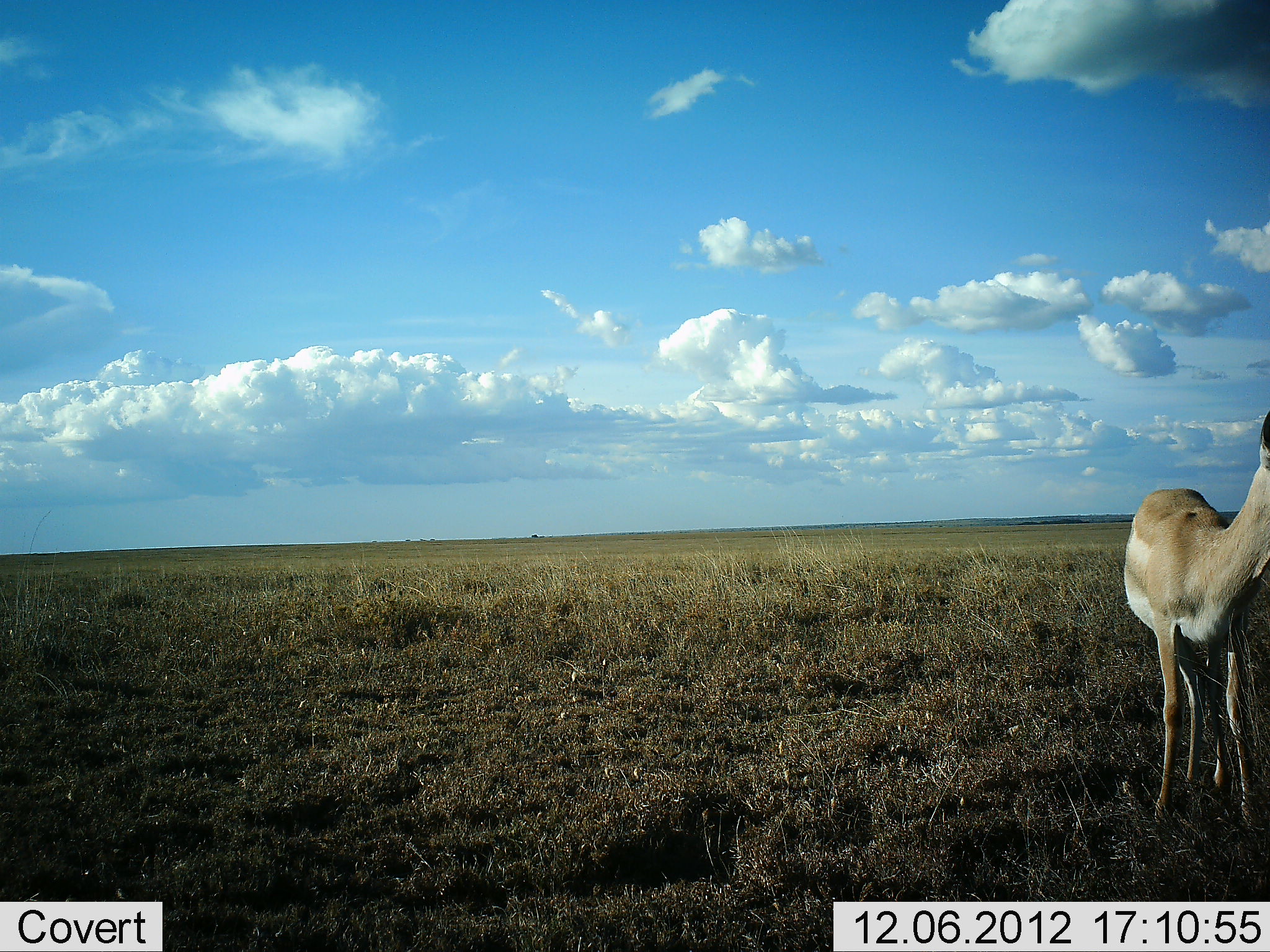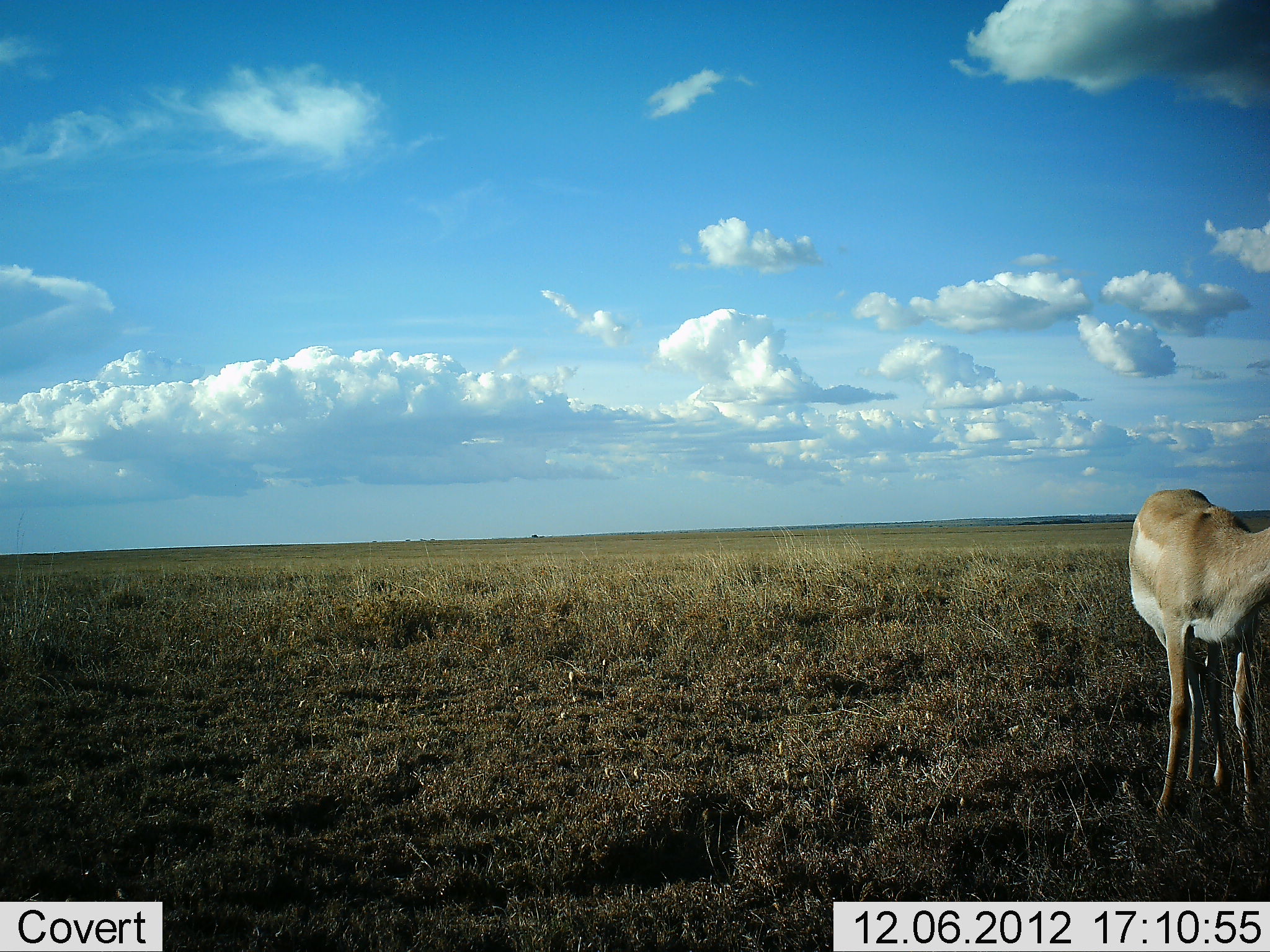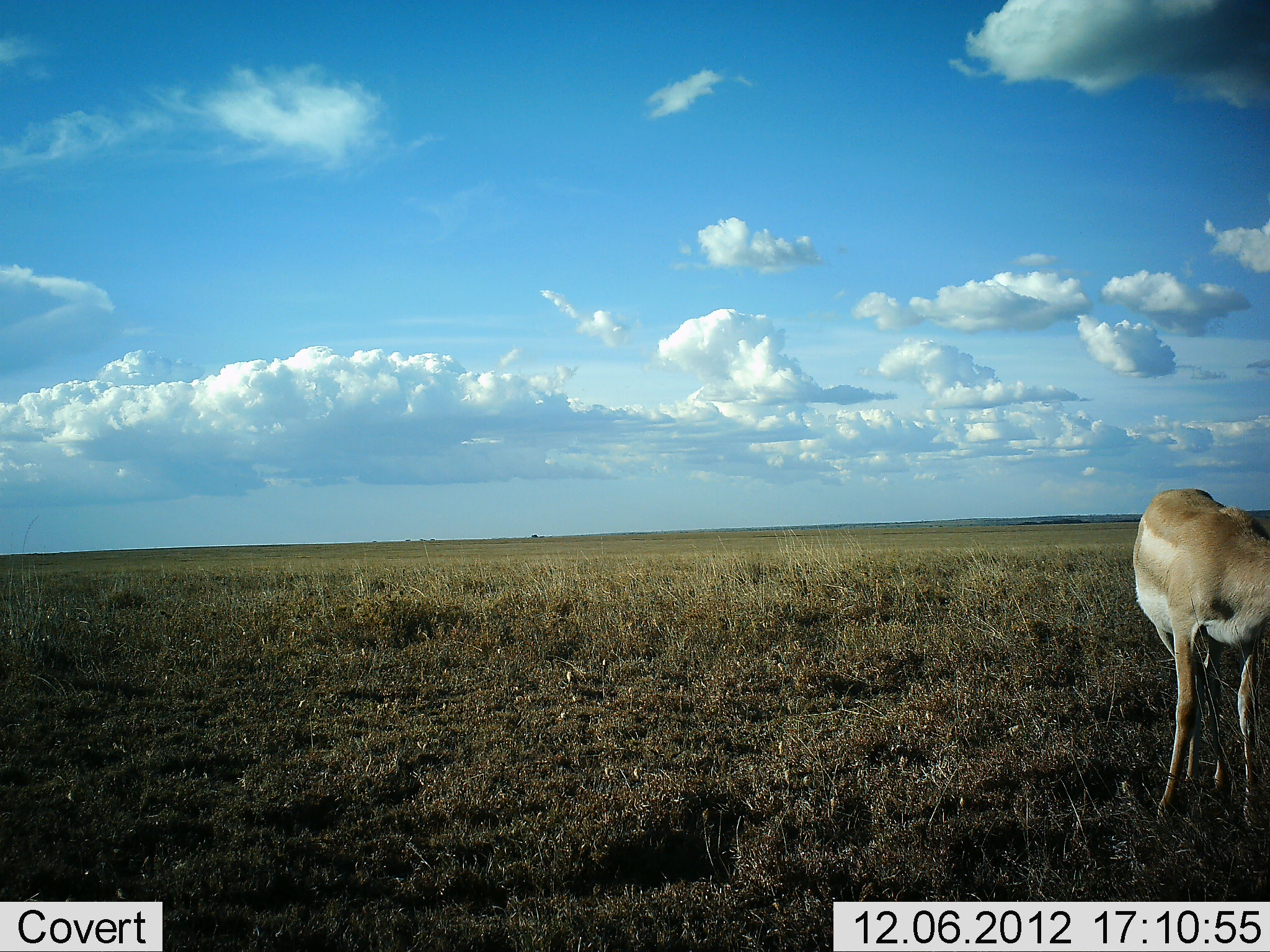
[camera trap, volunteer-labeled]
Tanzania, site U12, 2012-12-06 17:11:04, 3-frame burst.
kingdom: Animalia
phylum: Chordata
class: Mammalia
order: Artiodactyla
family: Bovidae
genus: Nanger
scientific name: Nanger granti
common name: grant's gazelle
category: gazellegrants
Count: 1.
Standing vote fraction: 100%.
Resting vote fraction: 0%.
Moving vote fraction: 0%.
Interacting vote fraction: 0%.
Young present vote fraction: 0%.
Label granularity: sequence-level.